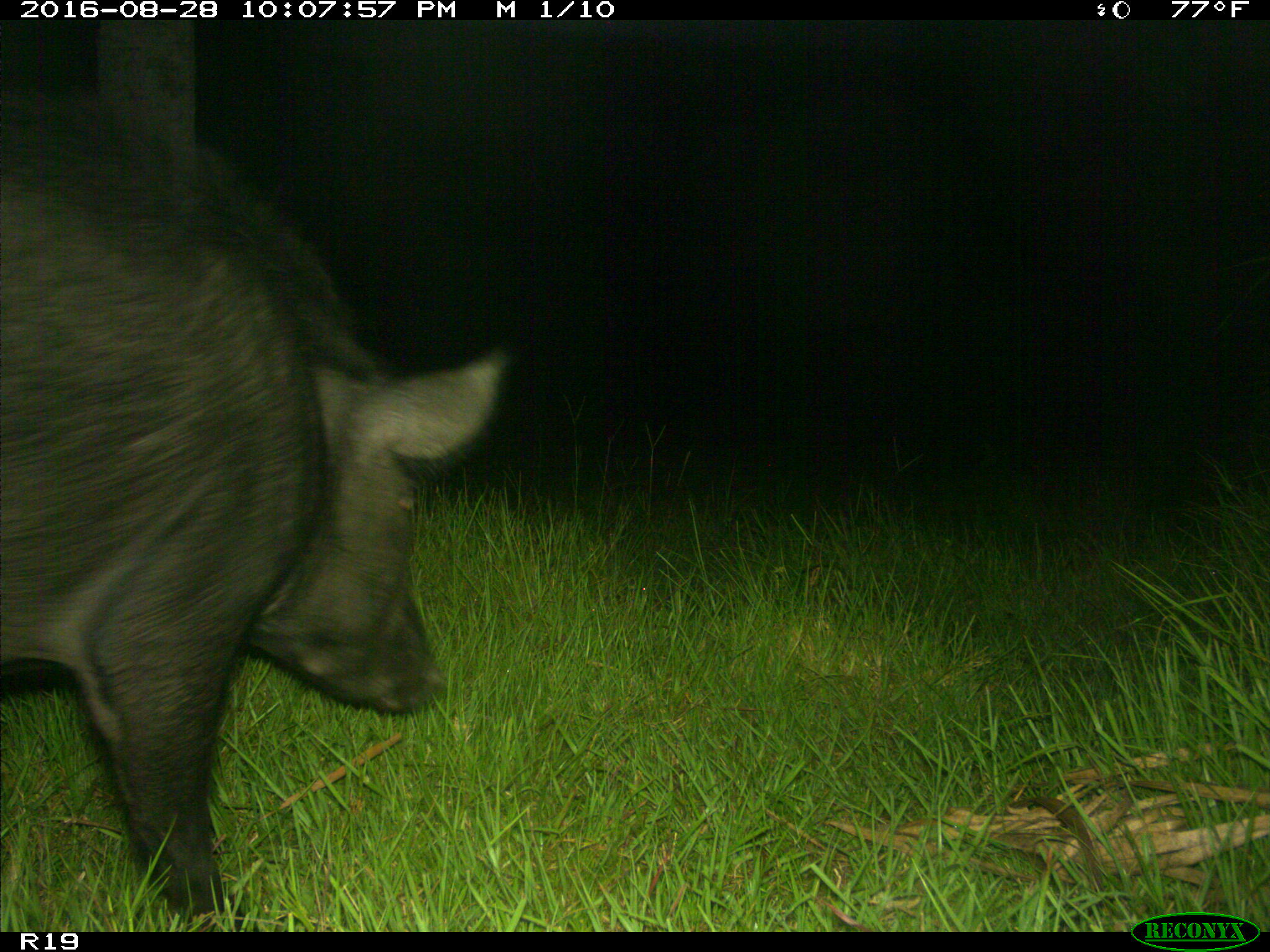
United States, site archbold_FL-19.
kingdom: Animalia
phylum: Chordata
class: Mammalia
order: Artiodactyla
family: Suidae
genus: Sus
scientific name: Sus scrofa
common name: wild boar